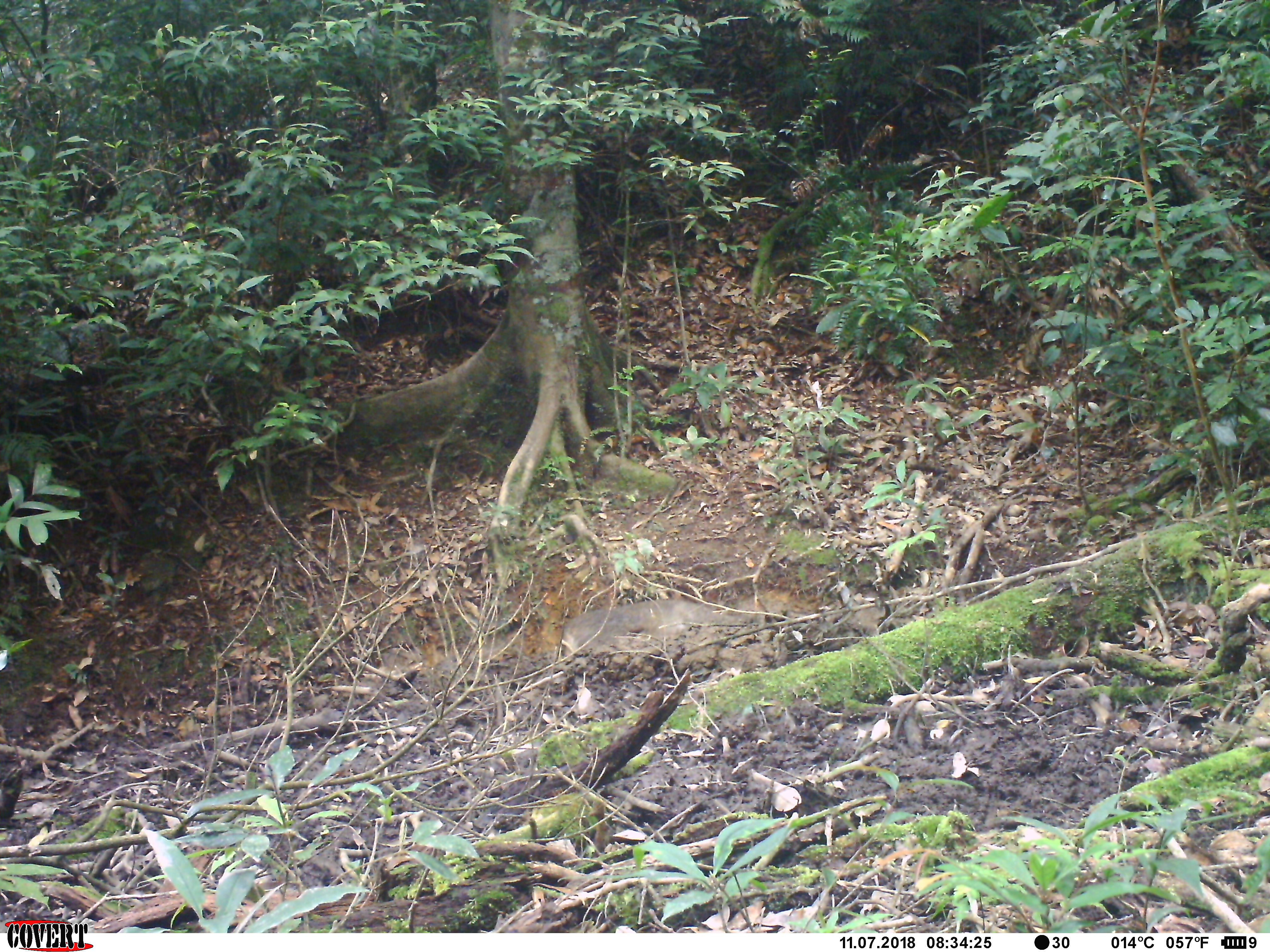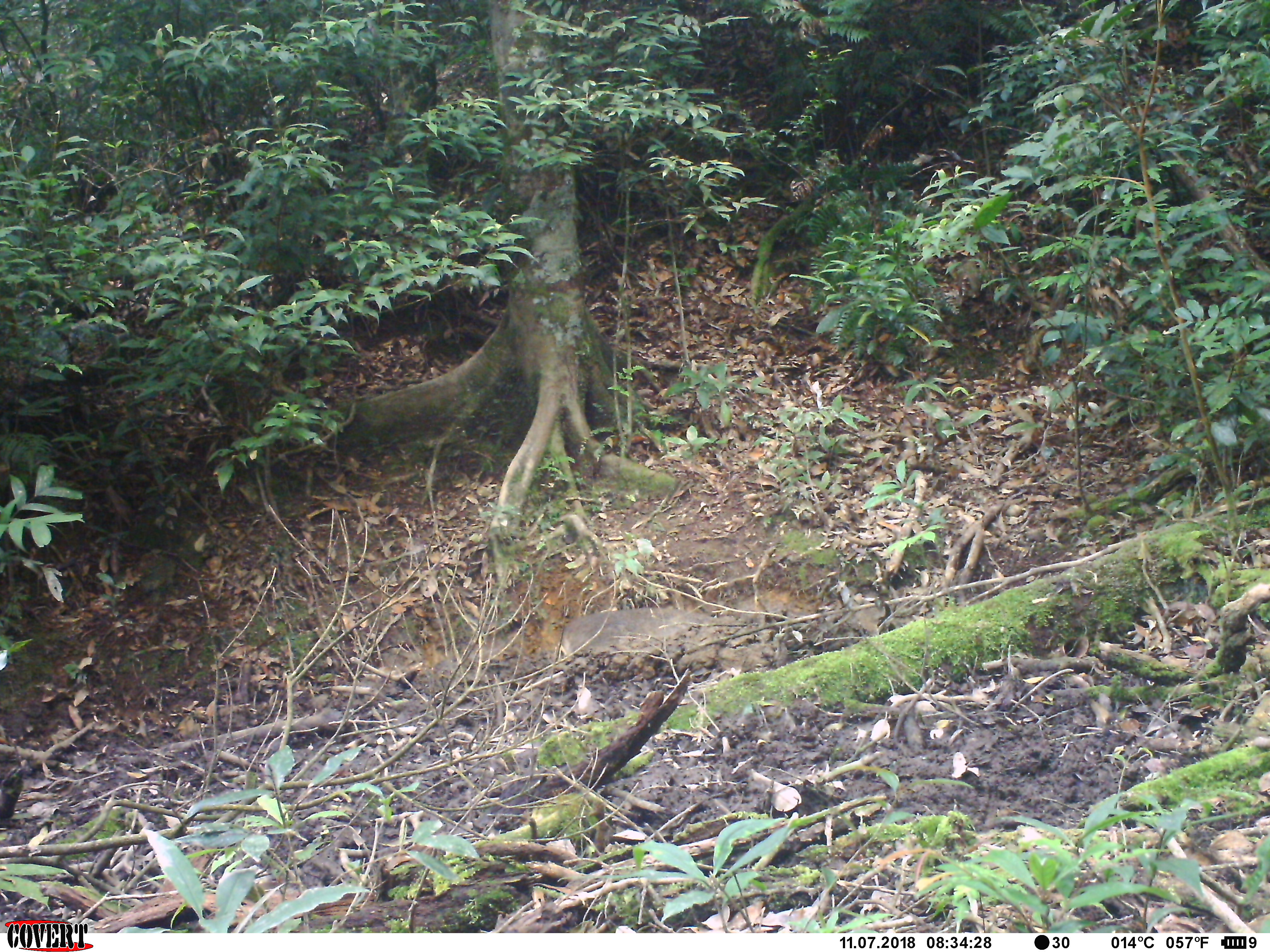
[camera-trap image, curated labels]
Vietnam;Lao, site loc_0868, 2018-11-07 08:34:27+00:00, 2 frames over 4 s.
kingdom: Animalia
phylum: Chordata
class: Mammalia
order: Artiodactyla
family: Suidae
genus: Sus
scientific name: Sus scrofa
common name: eurasian wild pig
Eurasian wild pig (Sus scrofa). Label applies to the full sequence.